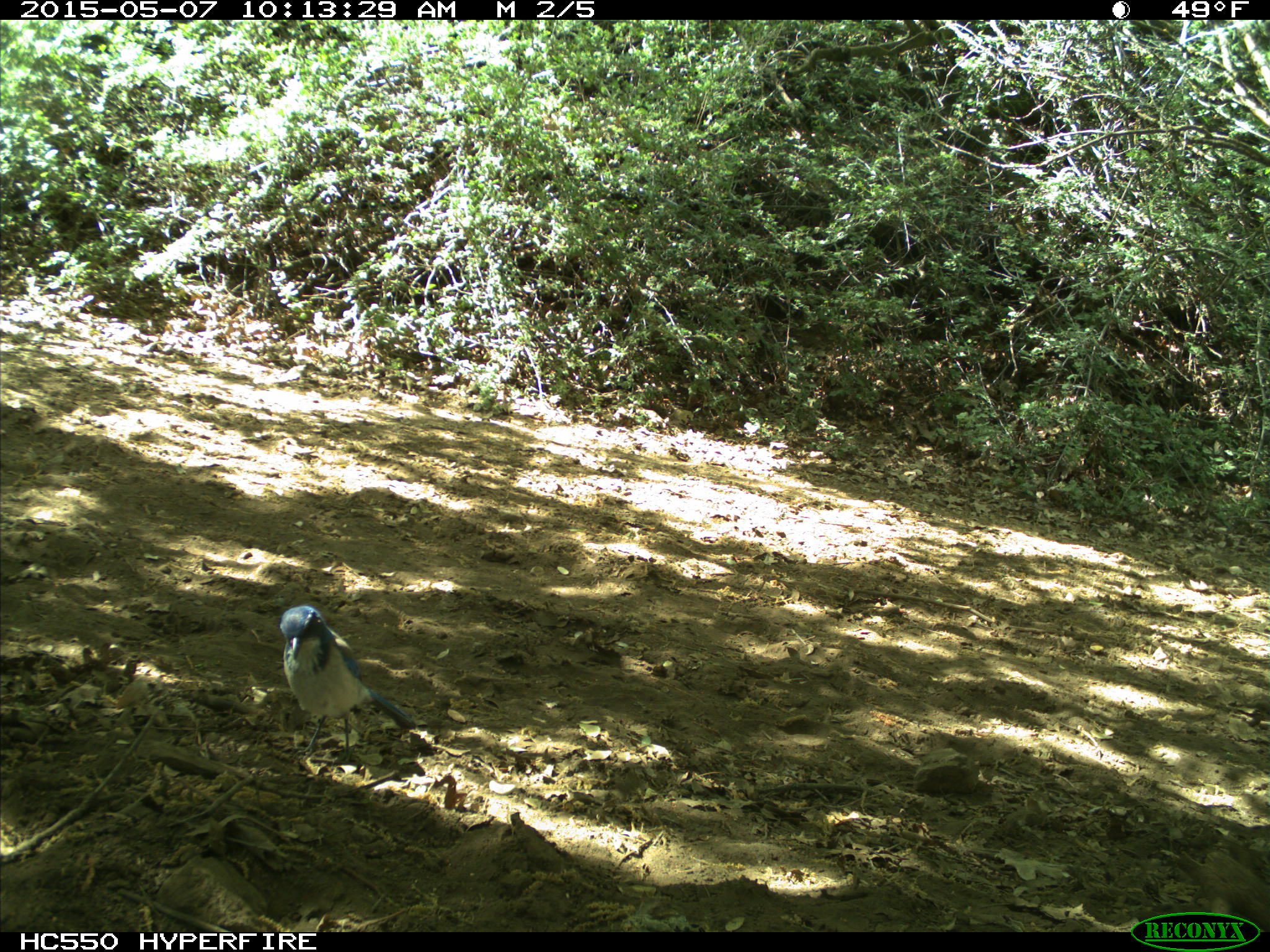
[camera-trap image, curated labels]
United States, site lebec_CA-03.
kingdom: Animalia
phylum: Chordata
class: Aves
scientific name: Aves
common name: birds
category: unidentified bird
Unidentified bird (birds) (Aves).